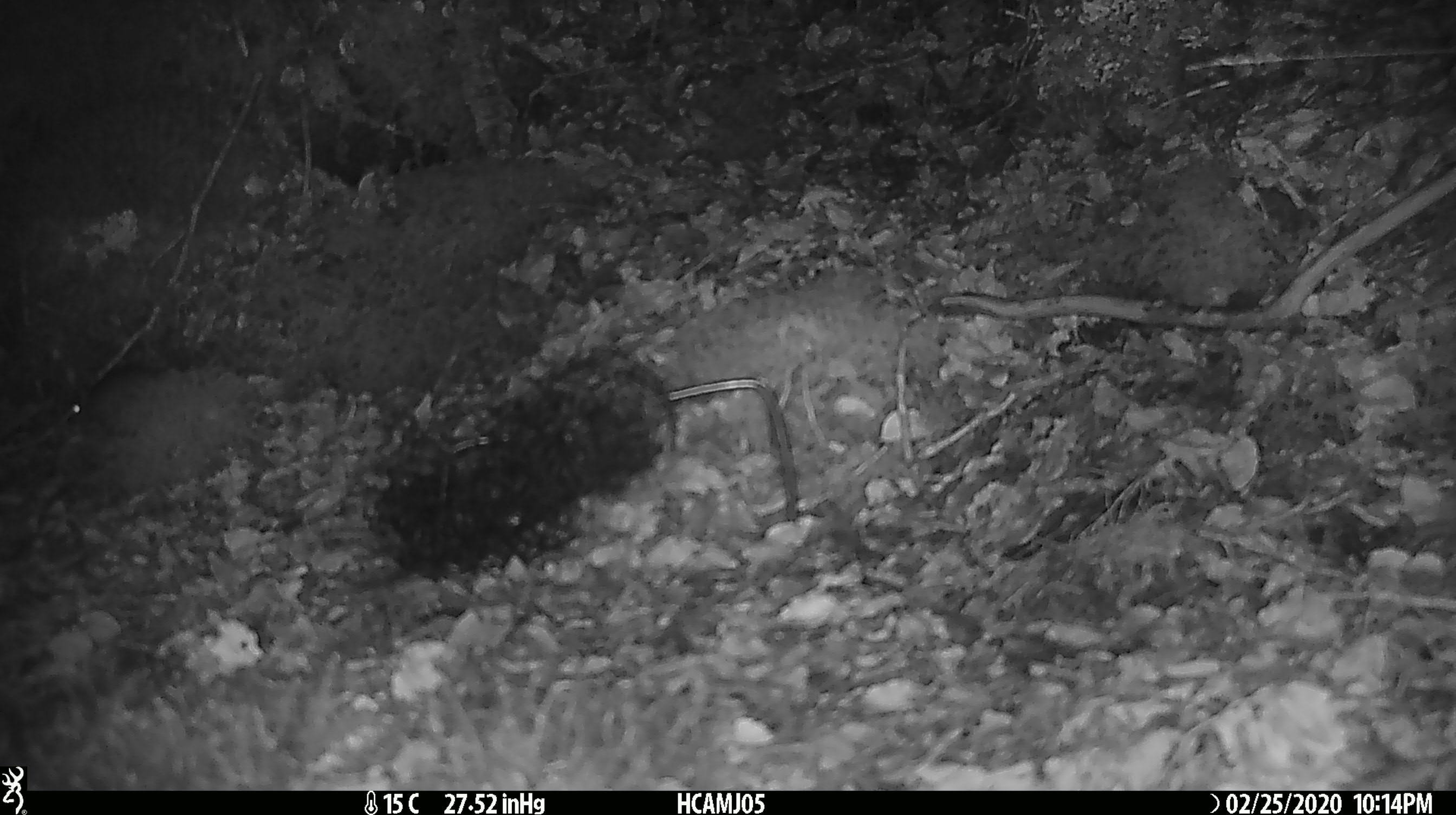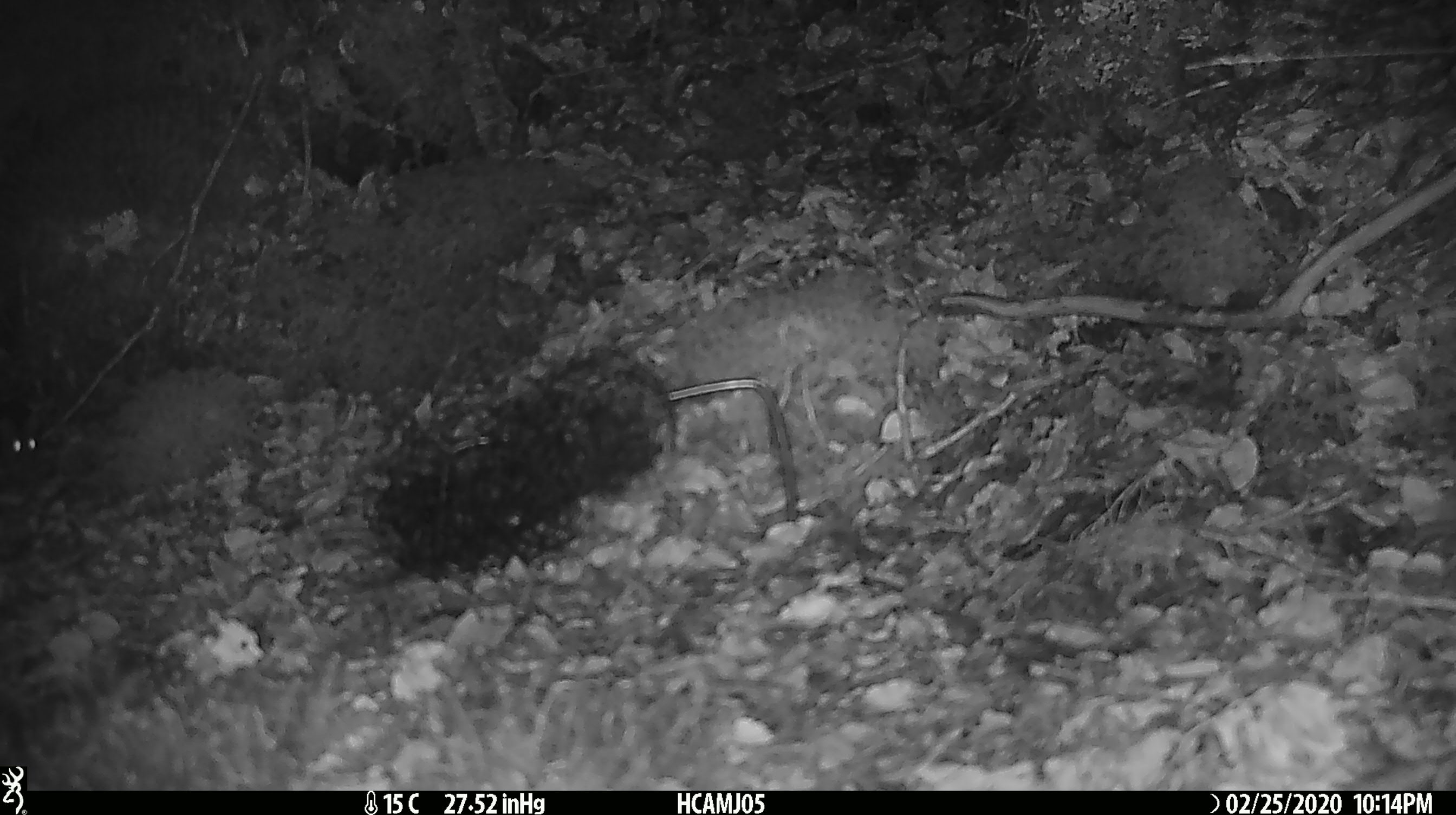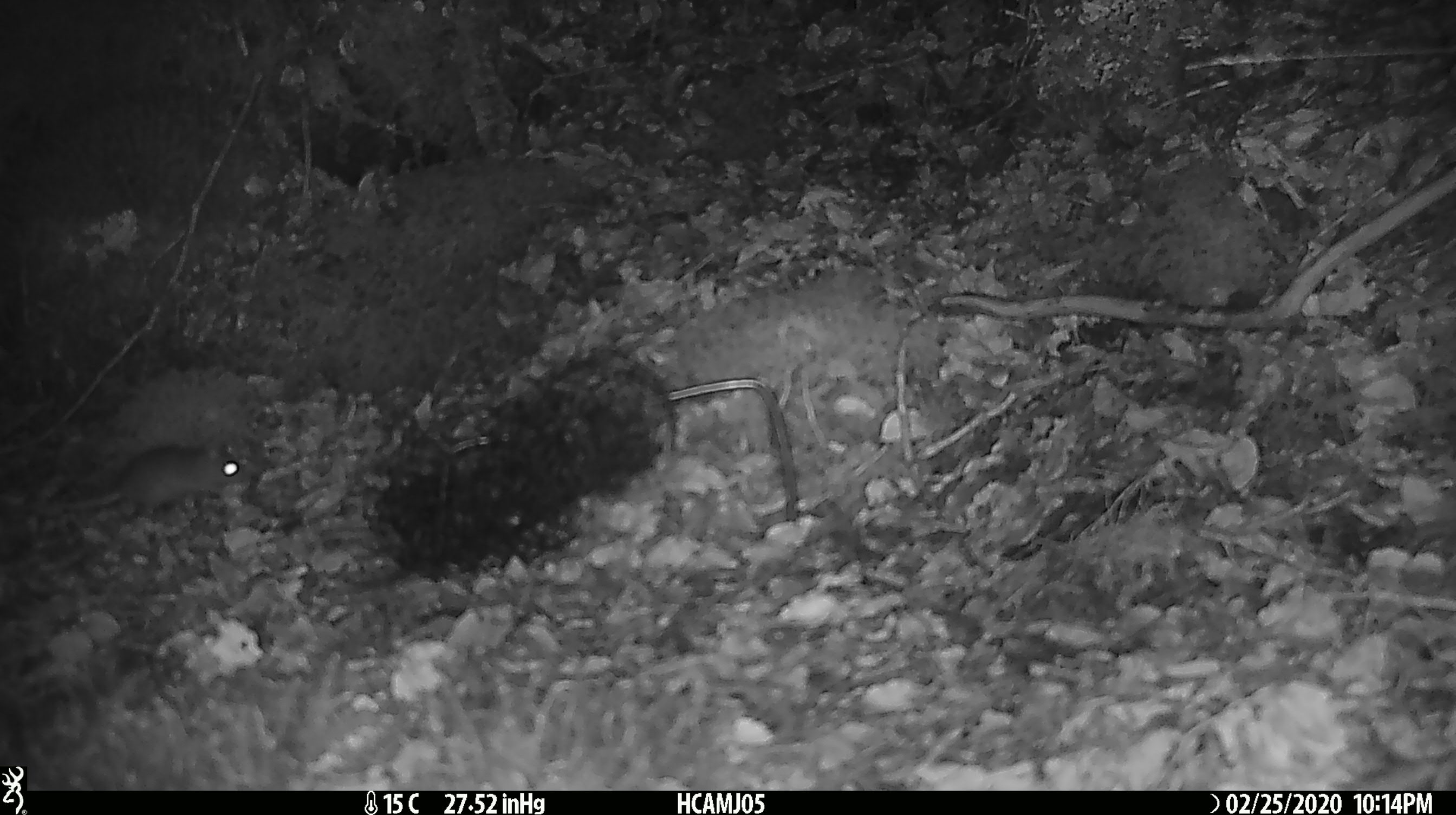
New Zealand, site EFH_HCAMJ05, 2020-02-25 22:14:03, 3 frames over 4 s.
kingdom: Animalia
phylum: Chordata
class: Mammalia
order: Rodentia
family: Muridae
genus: Mus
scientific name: Mus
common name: mouse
Mouse (Mus).